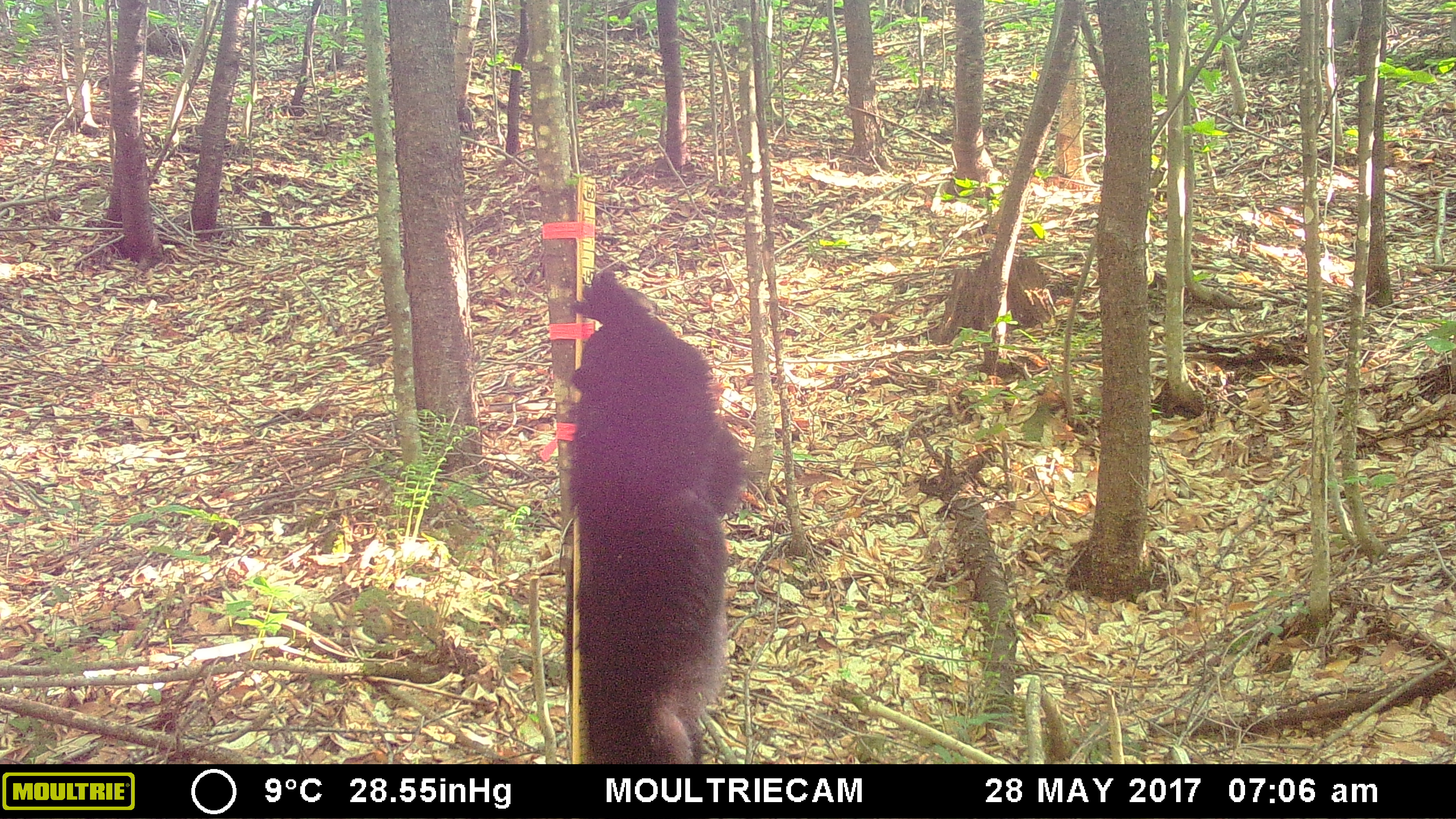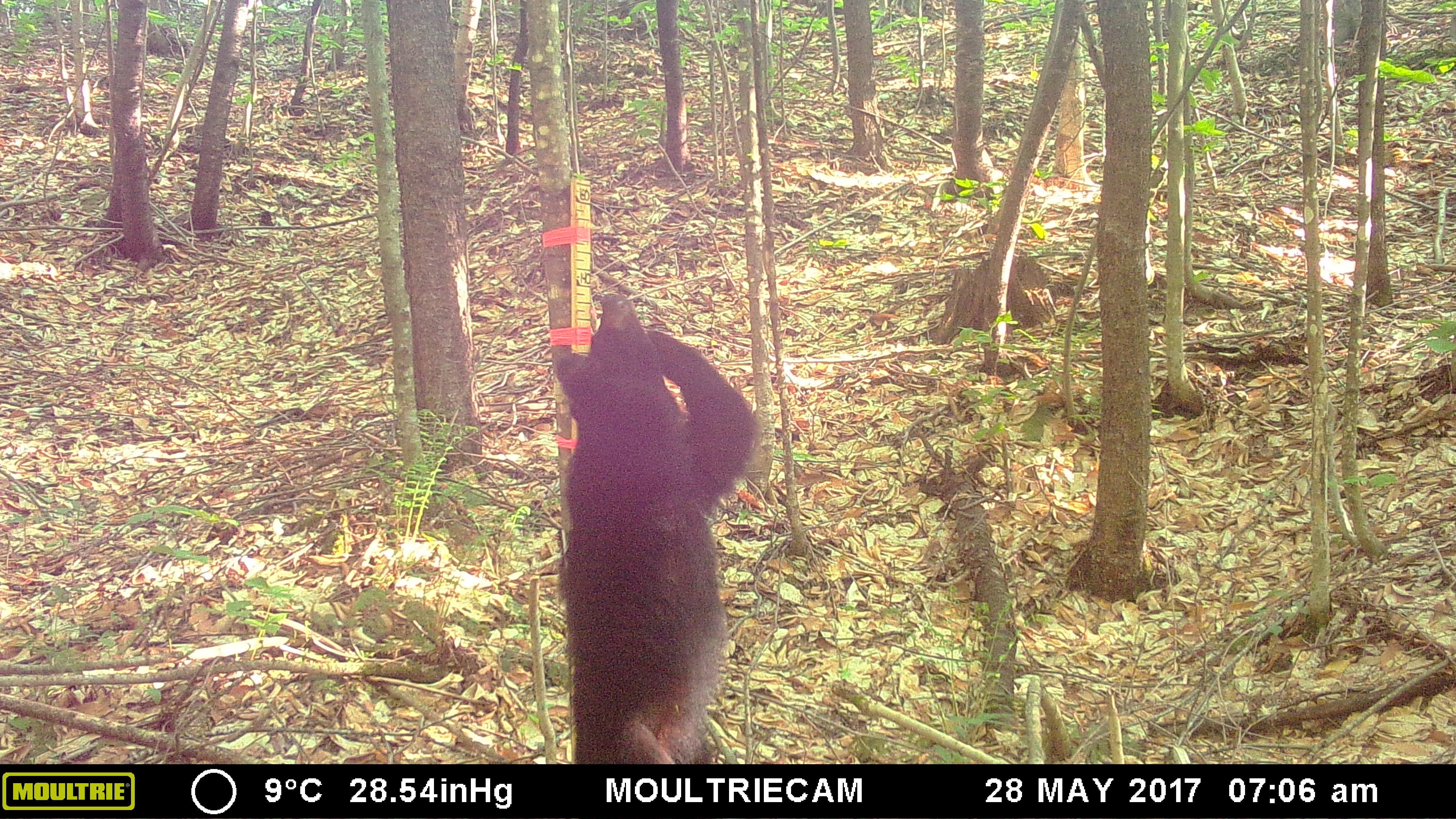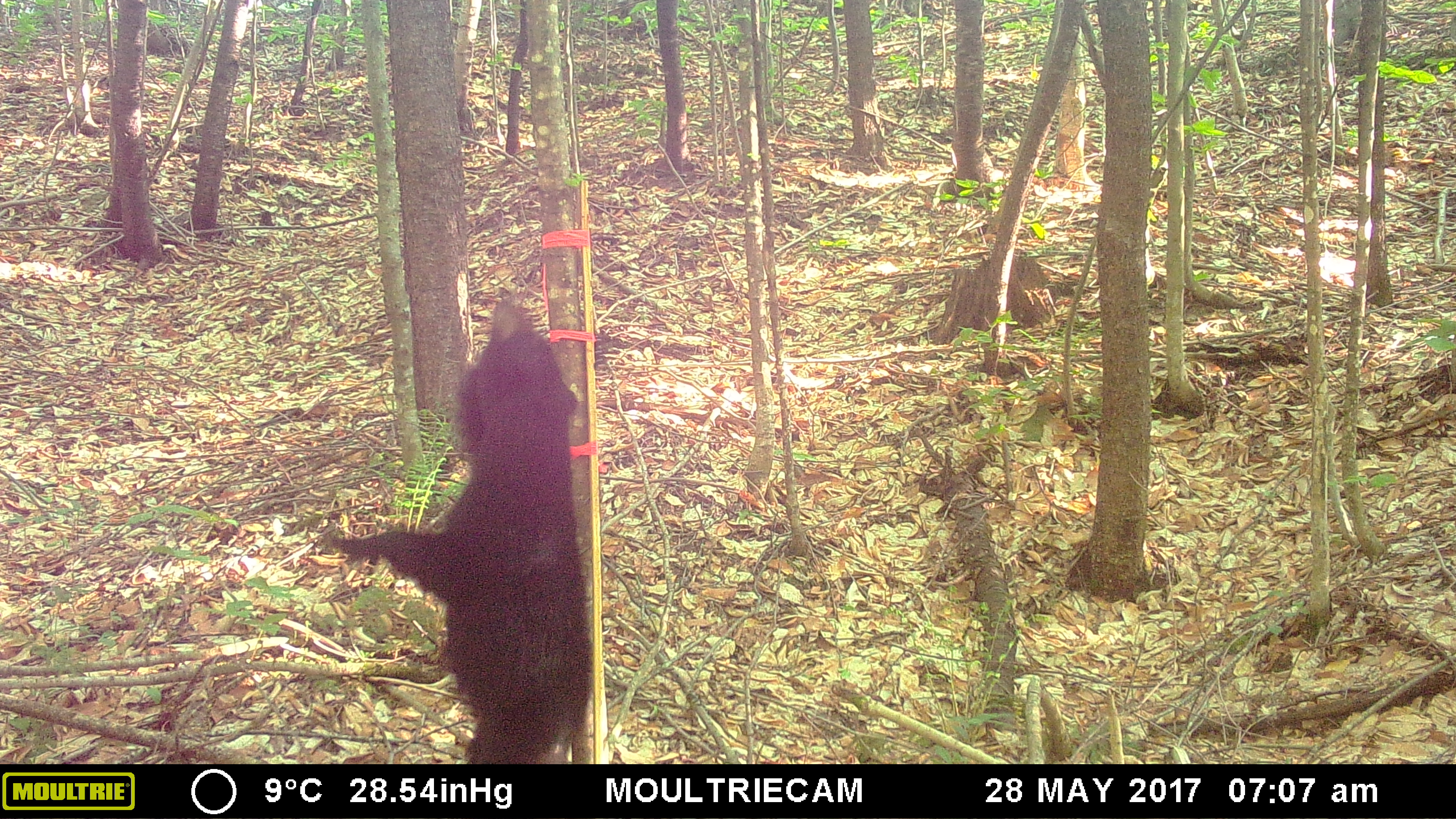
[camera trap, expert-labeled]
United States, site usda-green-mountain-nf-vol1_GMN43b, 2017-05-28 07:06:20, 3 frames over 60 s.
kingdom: Animalia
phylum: Chordata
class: Mammalia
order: Carnivora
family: Ursidae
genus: Ursus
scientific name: Ursus americanus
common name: black bear